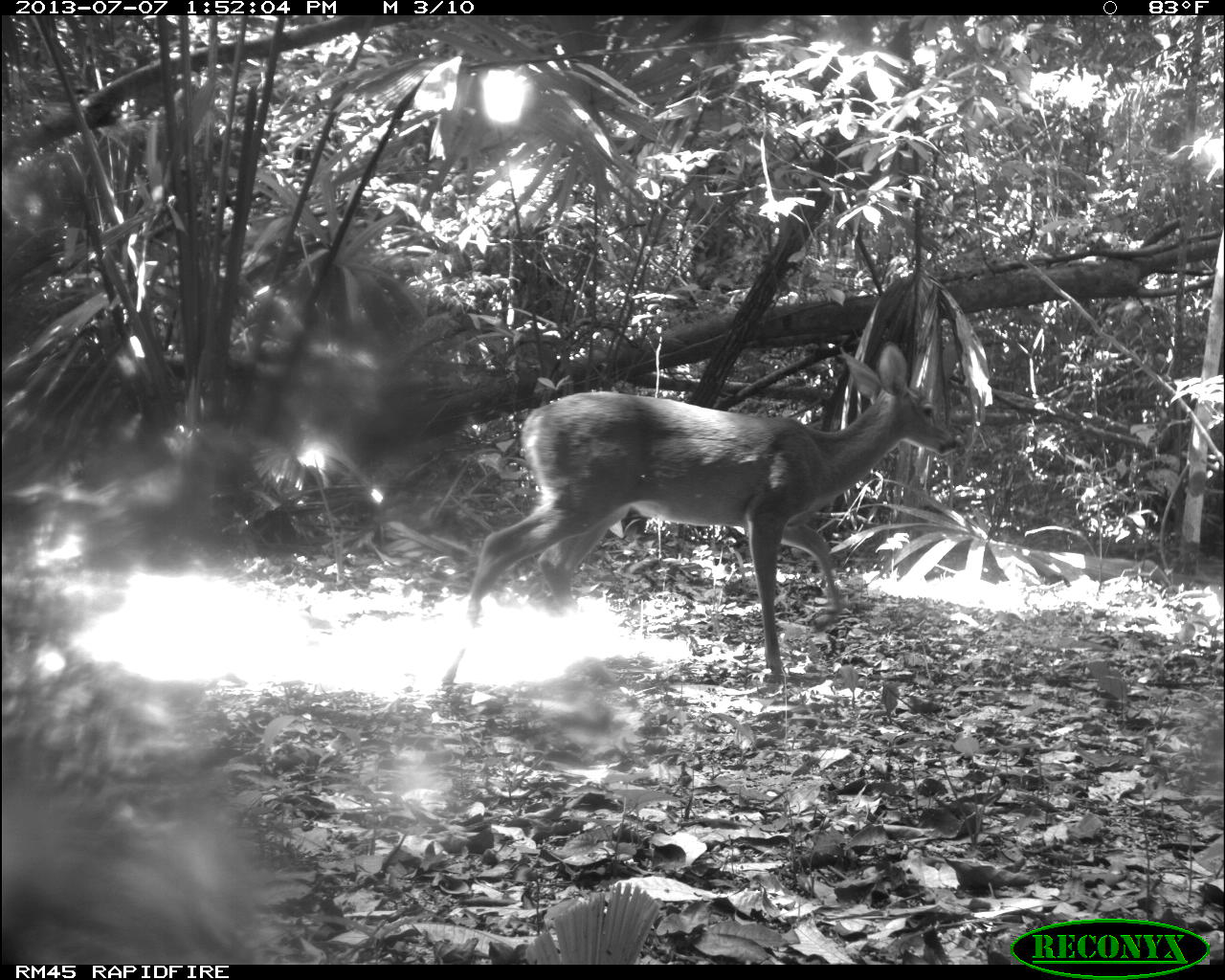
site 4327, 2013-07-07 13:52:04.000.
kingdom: Animalia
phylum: Chordata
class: Mammalia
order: Artiodactyla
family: Cervidae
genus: Odocoileus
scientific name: Odocoileus virginianus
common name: white-tailed deer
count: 1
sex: female